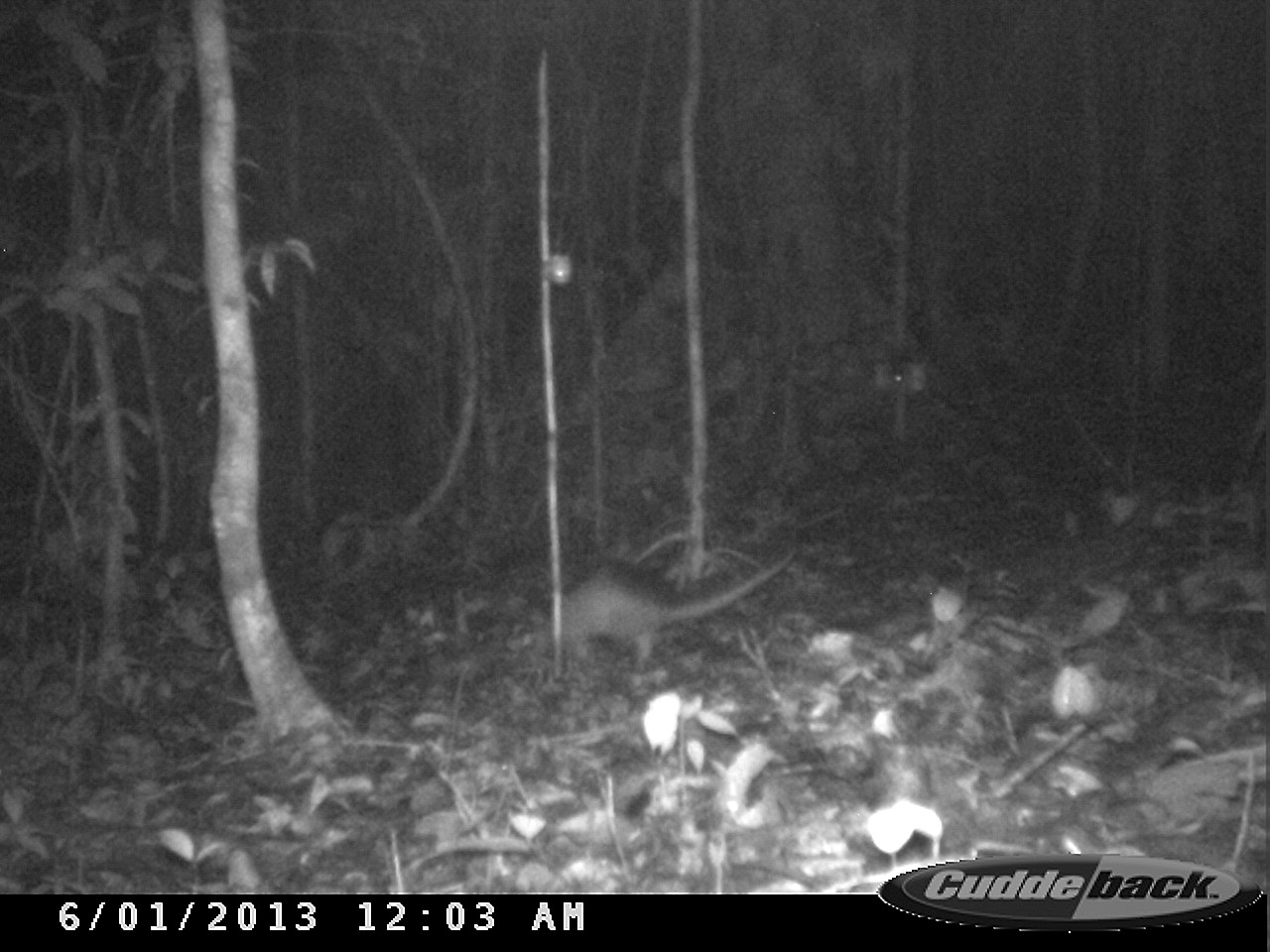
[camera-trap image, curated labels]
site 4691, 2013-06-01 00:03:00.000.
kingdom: Animalia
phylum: Chordata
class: Mammalia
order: Cingulata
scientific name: Cingulata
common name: armadillo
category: unknown armadillo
Unknown armadillo (armadillo) (Cingulata), count 1.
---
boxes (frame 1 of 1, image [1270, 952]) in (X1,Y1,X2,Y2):
unknown armadillo: (521,536,804,676)